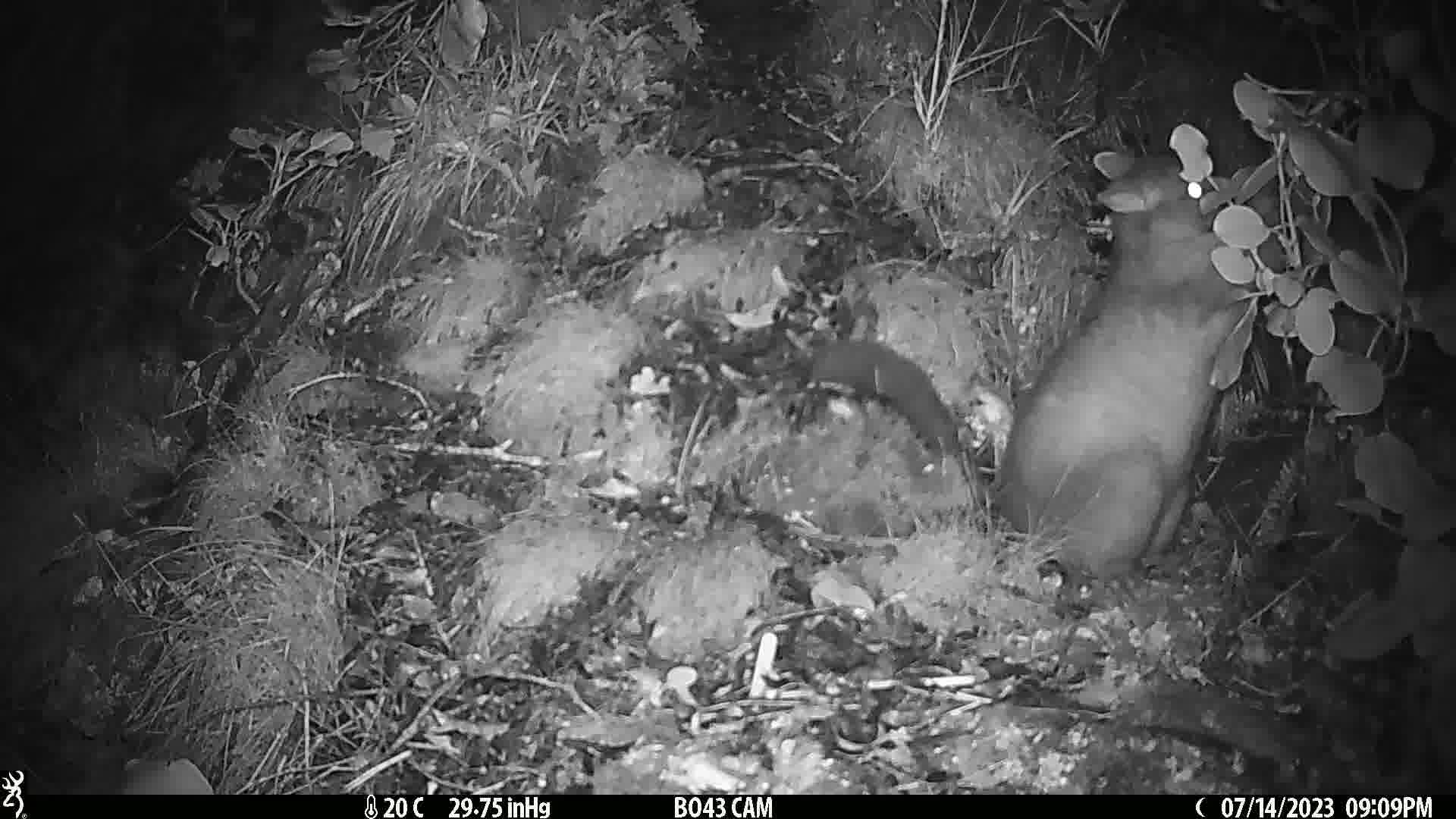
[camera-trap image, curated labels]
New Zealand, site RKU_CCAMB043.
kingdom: Animalia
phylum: Chordata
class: Mammalia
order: Diprotodontia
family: Phalangeridae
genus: Trichosurus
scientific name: Trichosurus vulpecula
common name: common brushtail possum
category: possum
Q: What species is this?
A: Possum (common brushtail possum) (Trichosurus vulpecula).